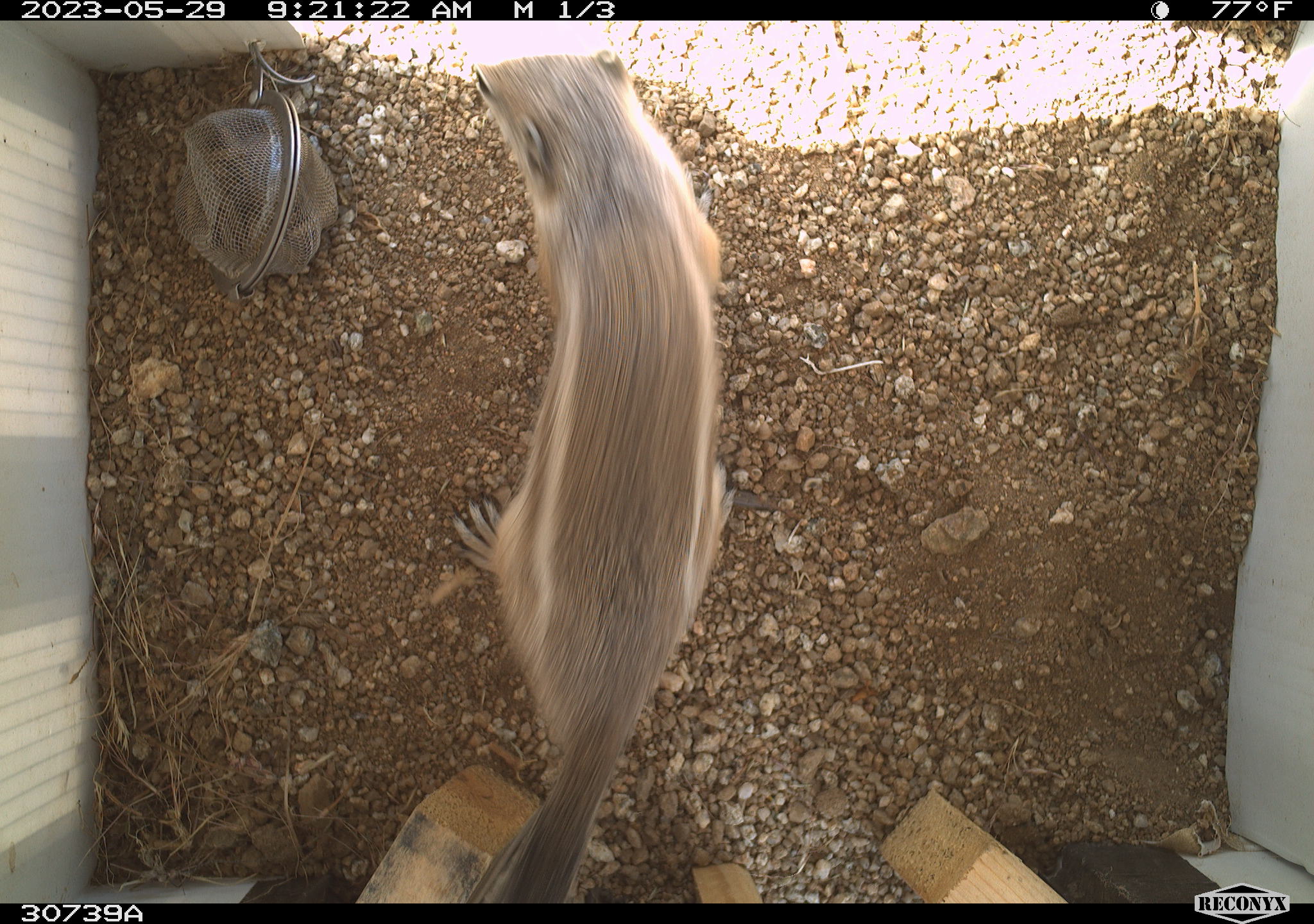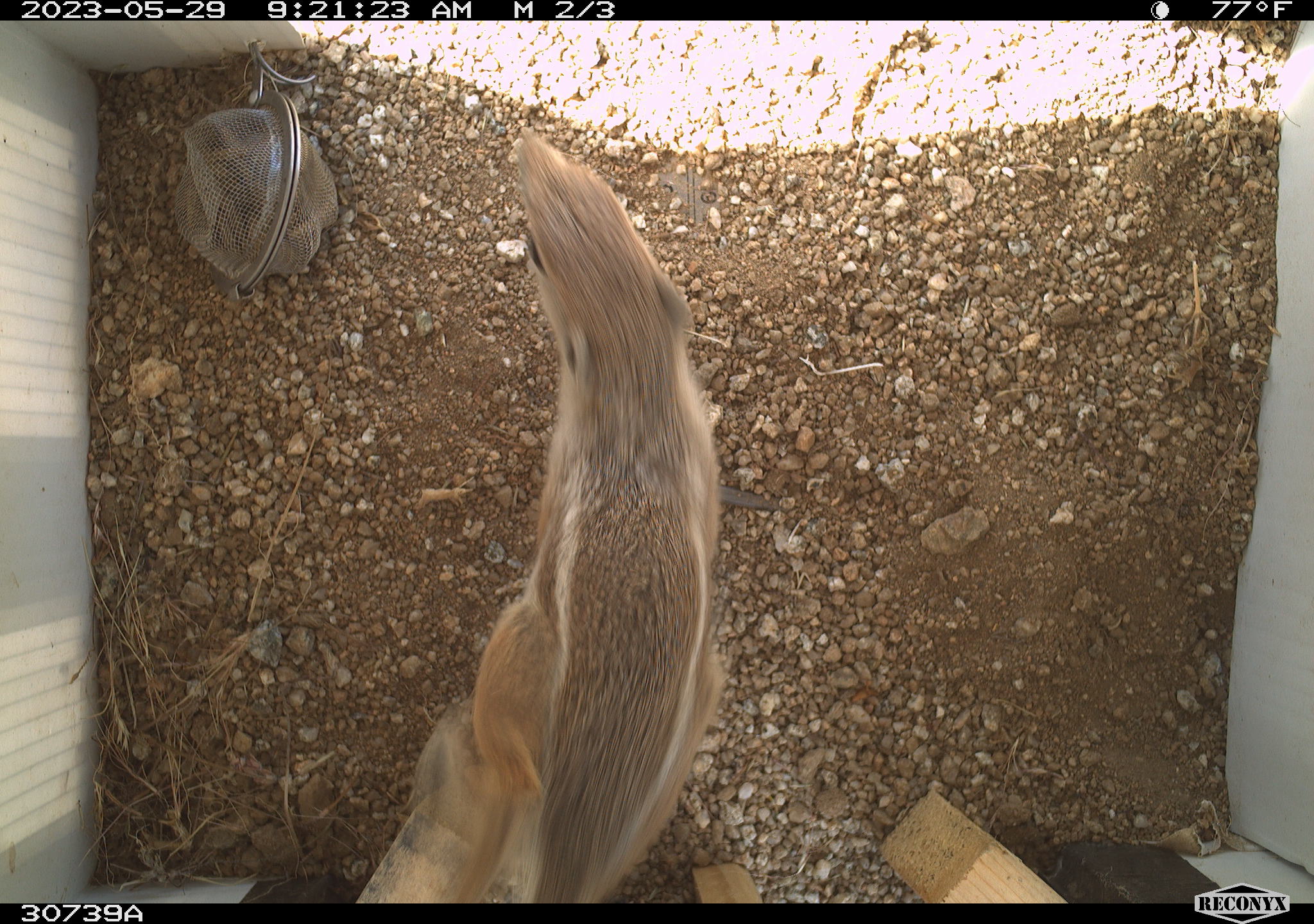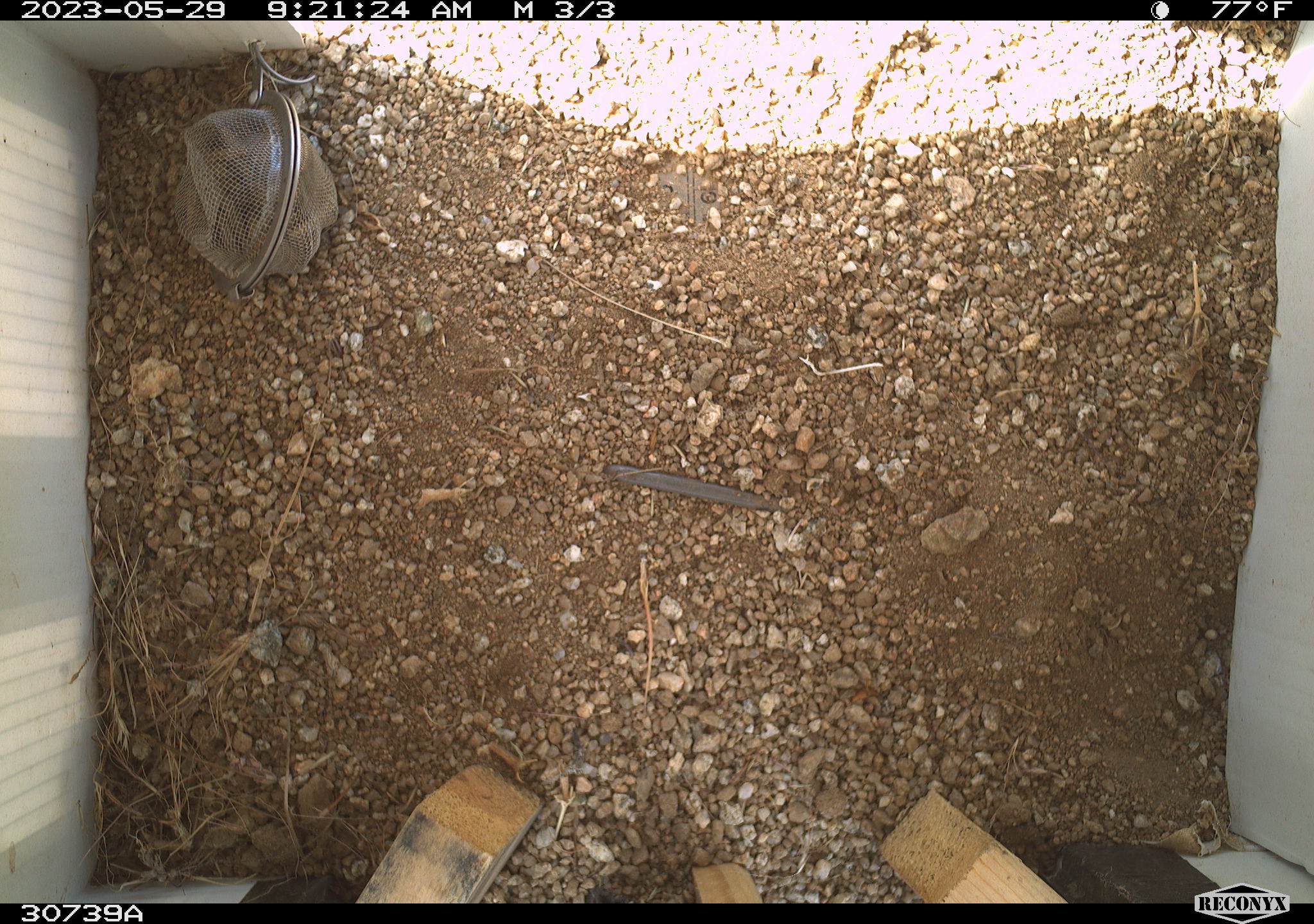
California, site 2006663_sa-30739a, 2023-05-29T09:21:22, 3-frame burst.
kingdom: Animalia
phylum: Chordata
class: Mammalia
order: Rodentia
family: Sciuridae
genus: Ammospermophilus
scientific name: Ammospermophilus leucurus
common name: white-tailed antelope squirrel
White-tailed antelope squirrel (Ammospermophilus leucurus).